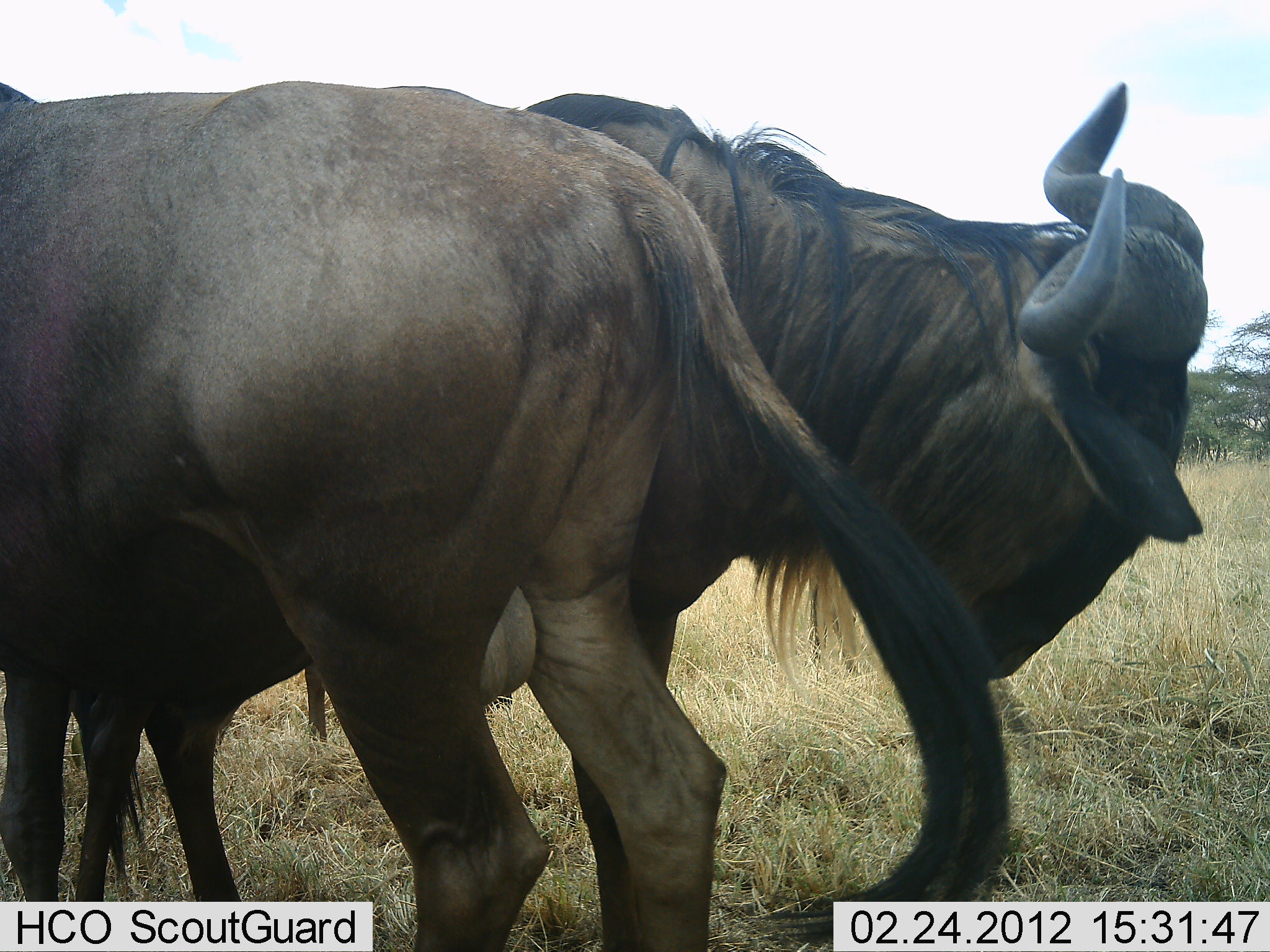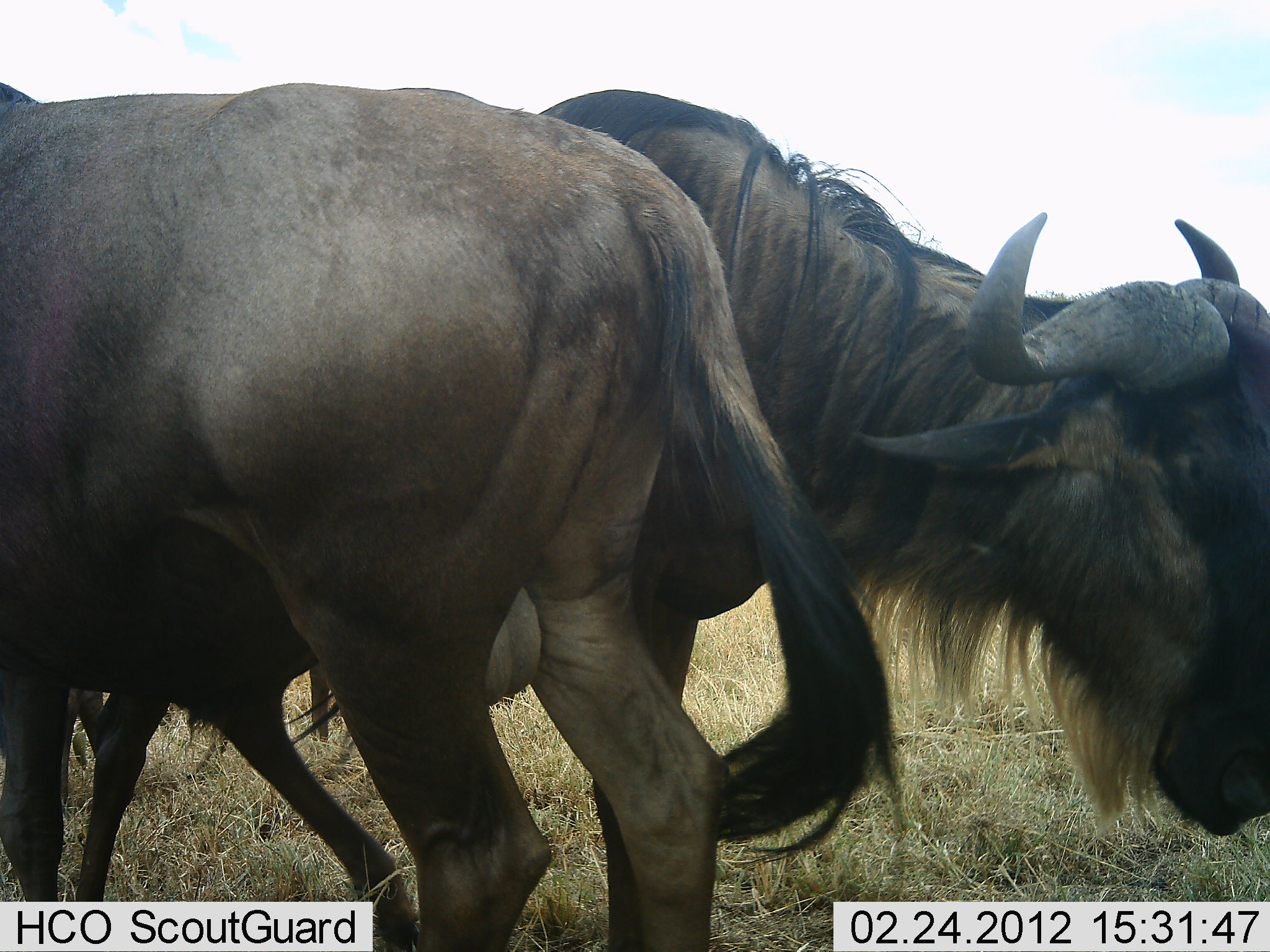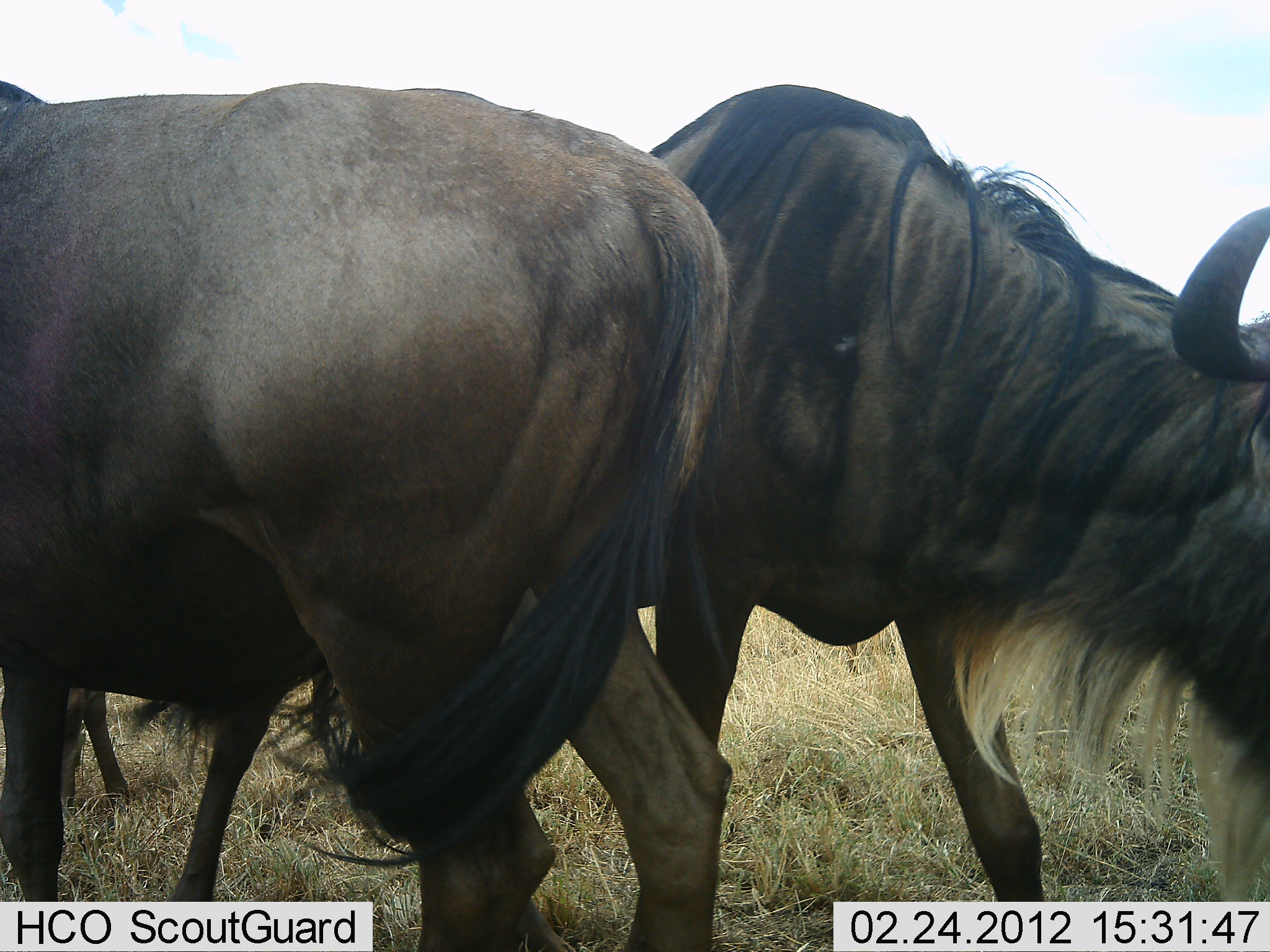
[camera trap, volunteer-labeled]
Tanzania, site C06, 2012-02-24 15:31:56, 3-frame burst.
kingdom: Animalia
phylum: Chordata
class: Mammalia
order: Artiodactyla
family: Bovidae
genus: Connochaetes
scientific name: Connochaetes taurinus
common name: blue wildebeest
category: wildebeest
Wildebeest (blue wildebeest) (Connochaetes taurinus), count 2. Behavior (volunteer vote fractions): standing 73%, resting 0%, moving 53%, interacting 13%. Young present (vote fraction): 13%. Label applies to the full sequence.